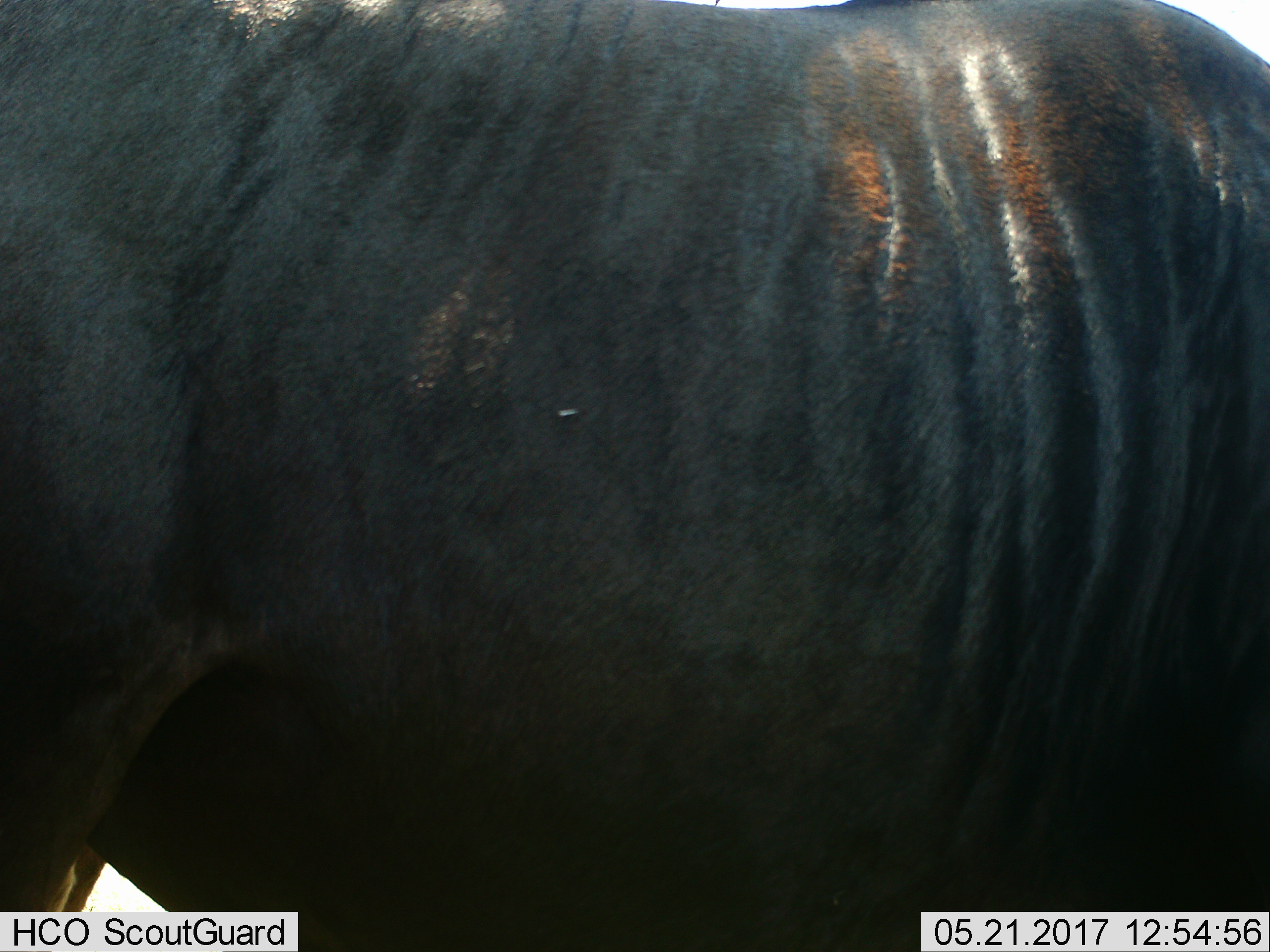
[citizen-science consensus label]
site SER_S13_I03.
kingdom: Animalia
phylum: Chordata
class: Mammalia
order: Artiodactyla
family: Bovidae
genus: Connochaetes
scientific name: Connochaetes taurinus taurinus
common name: blue wildebeest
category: wildebeestblue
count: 1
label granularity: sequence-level